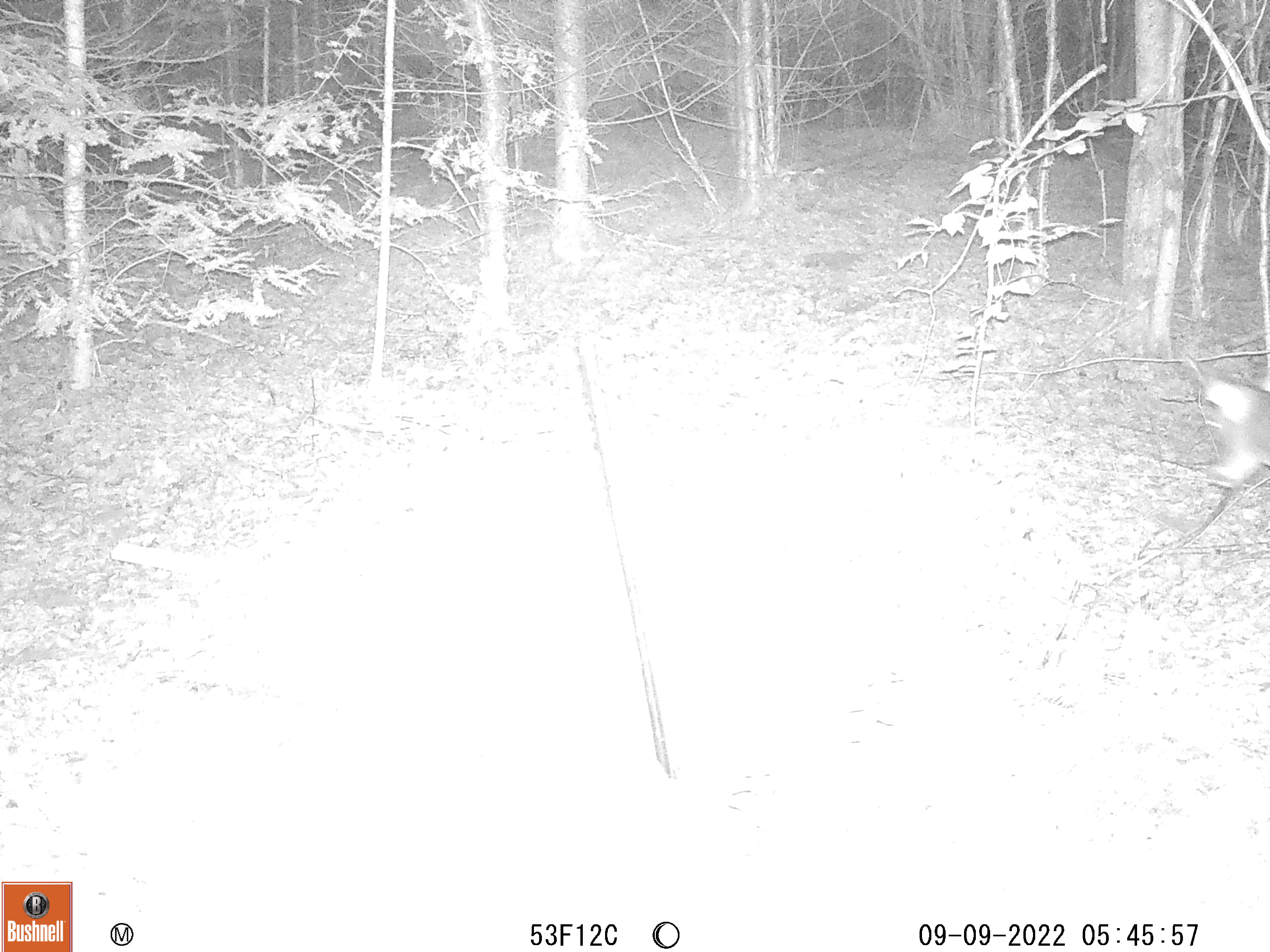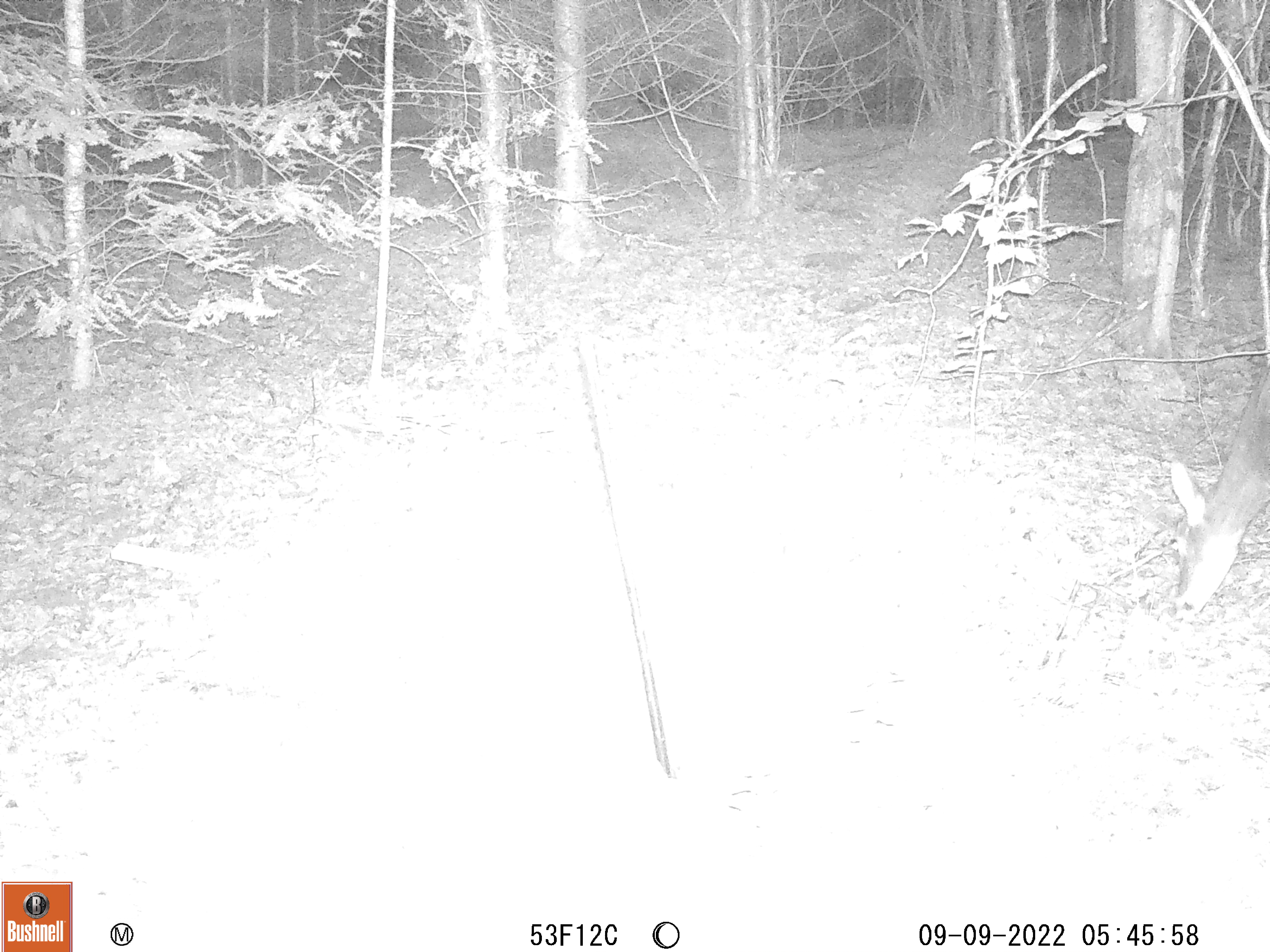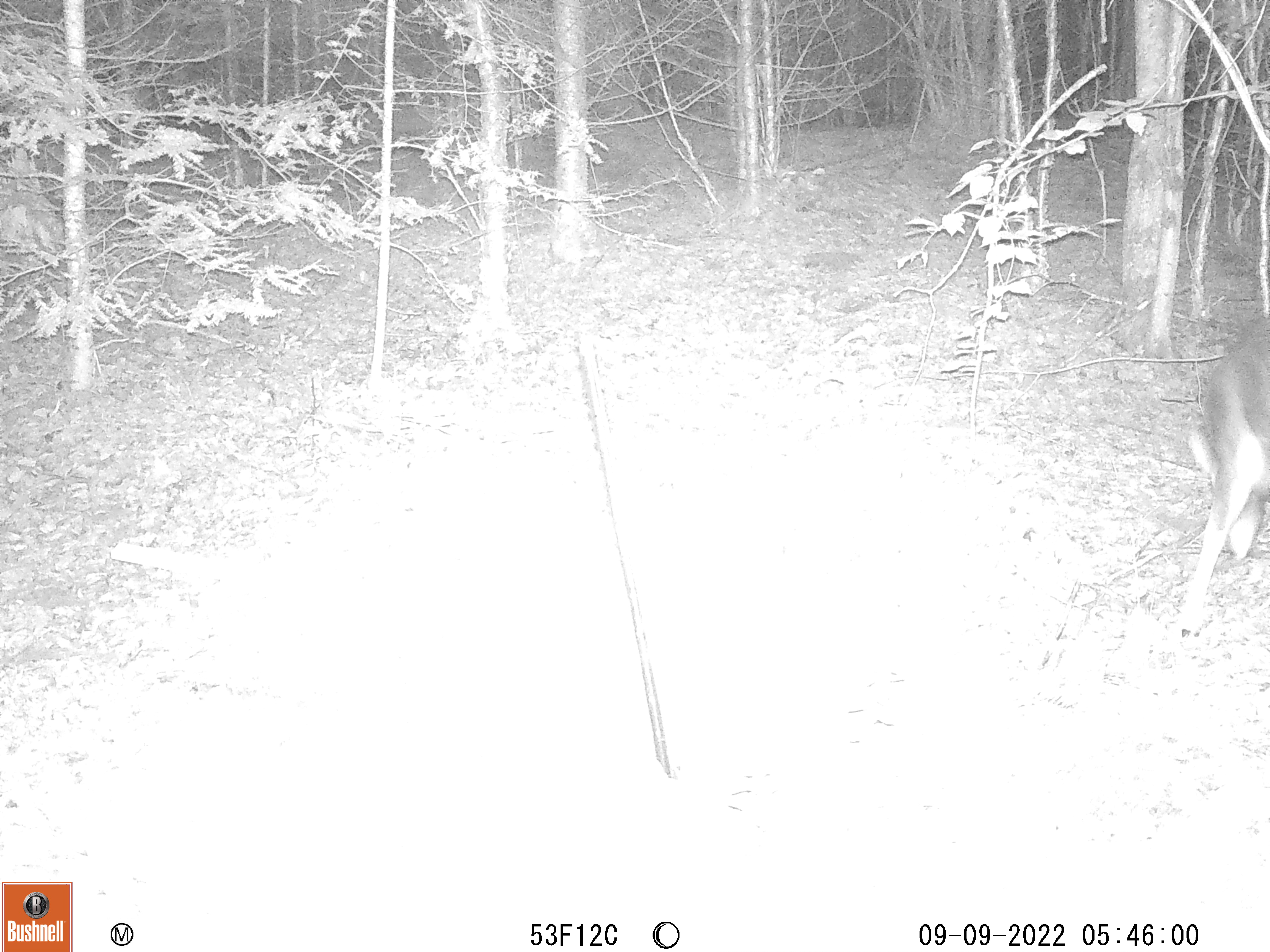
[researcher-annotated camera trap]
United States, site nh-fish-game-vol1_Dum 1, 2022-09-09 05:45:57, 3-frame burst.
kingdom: Animalia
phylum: Chordata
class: Mammalia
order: Artiodactyla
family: Cervidae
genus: Odocoileus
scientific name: Odocoileus virginianus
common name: white-tailed deer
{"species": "white-tailed deer (Odocoileus virginianus)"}